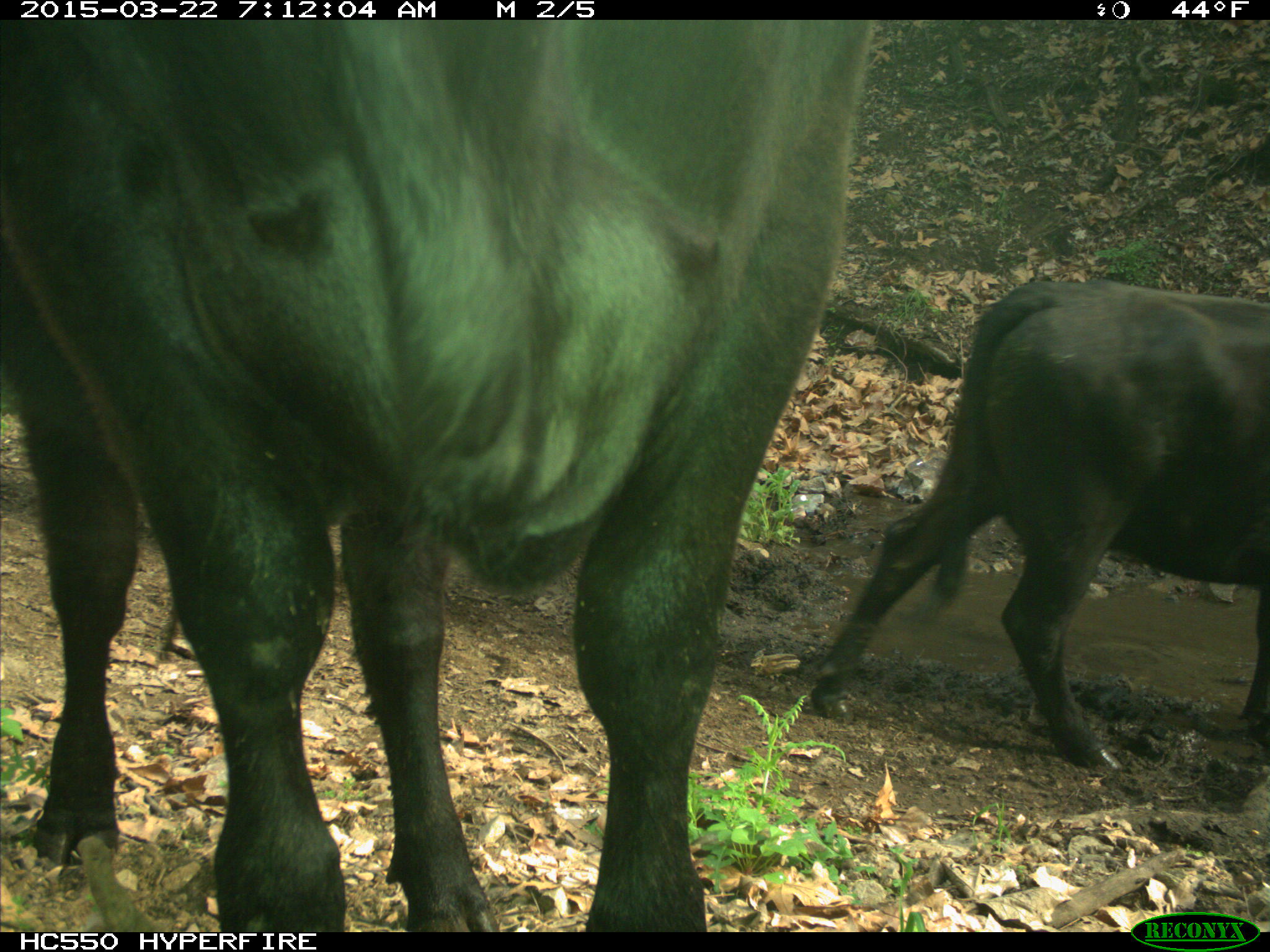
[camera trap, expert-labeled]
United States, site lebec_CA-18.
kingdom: Animalia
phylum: Chordata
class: Mammalia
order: Artiodactyla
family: Bovidae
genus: Bos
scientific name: Bos taurus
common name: domestic cow